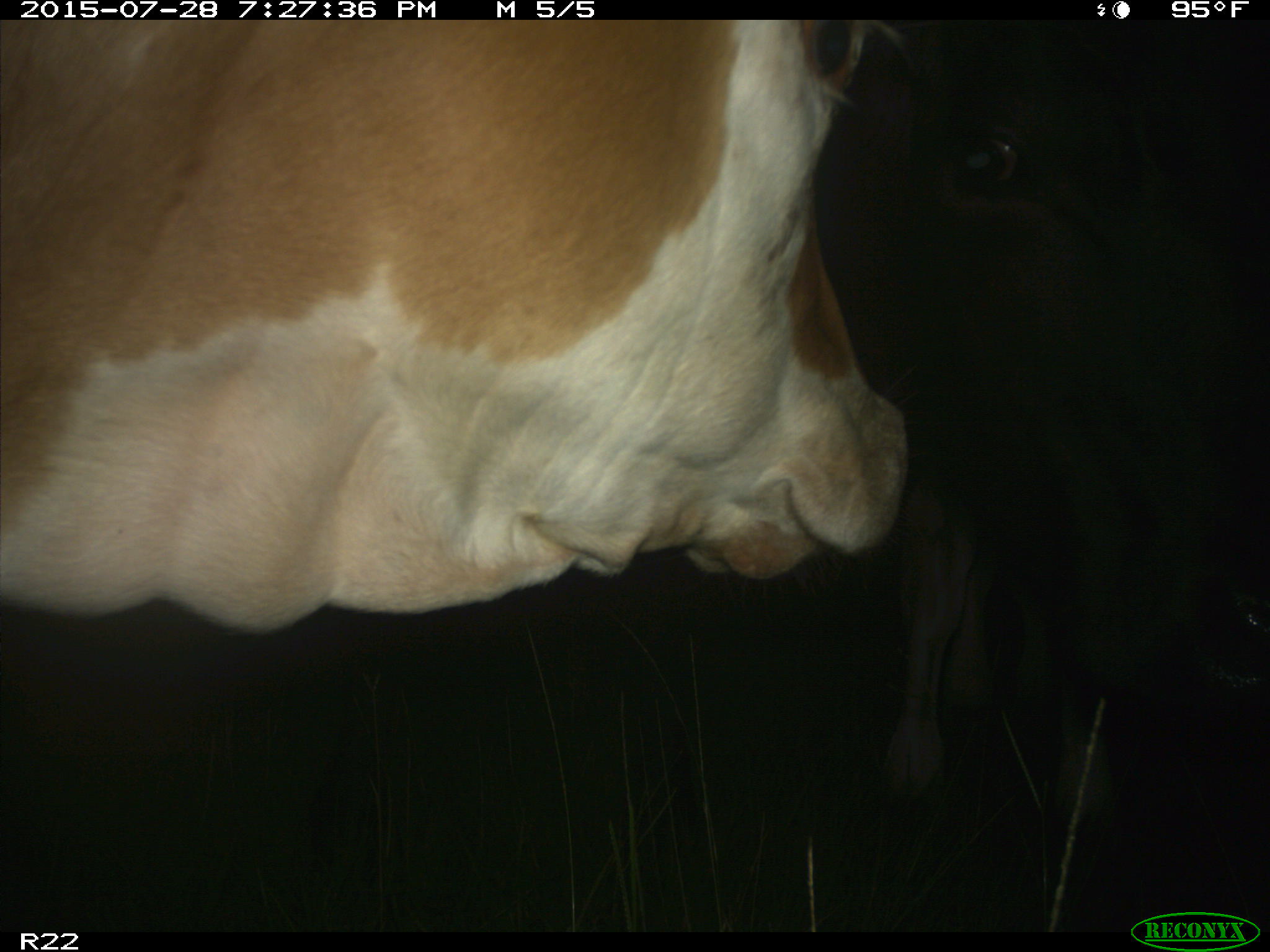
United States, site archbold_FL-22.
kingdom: Animalia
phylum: Chordata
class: Mammalia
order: Artiodactyla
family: Bovidae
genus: Bos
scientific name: Bos taurus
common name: domestic cow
Bos taurus (domestic cow).